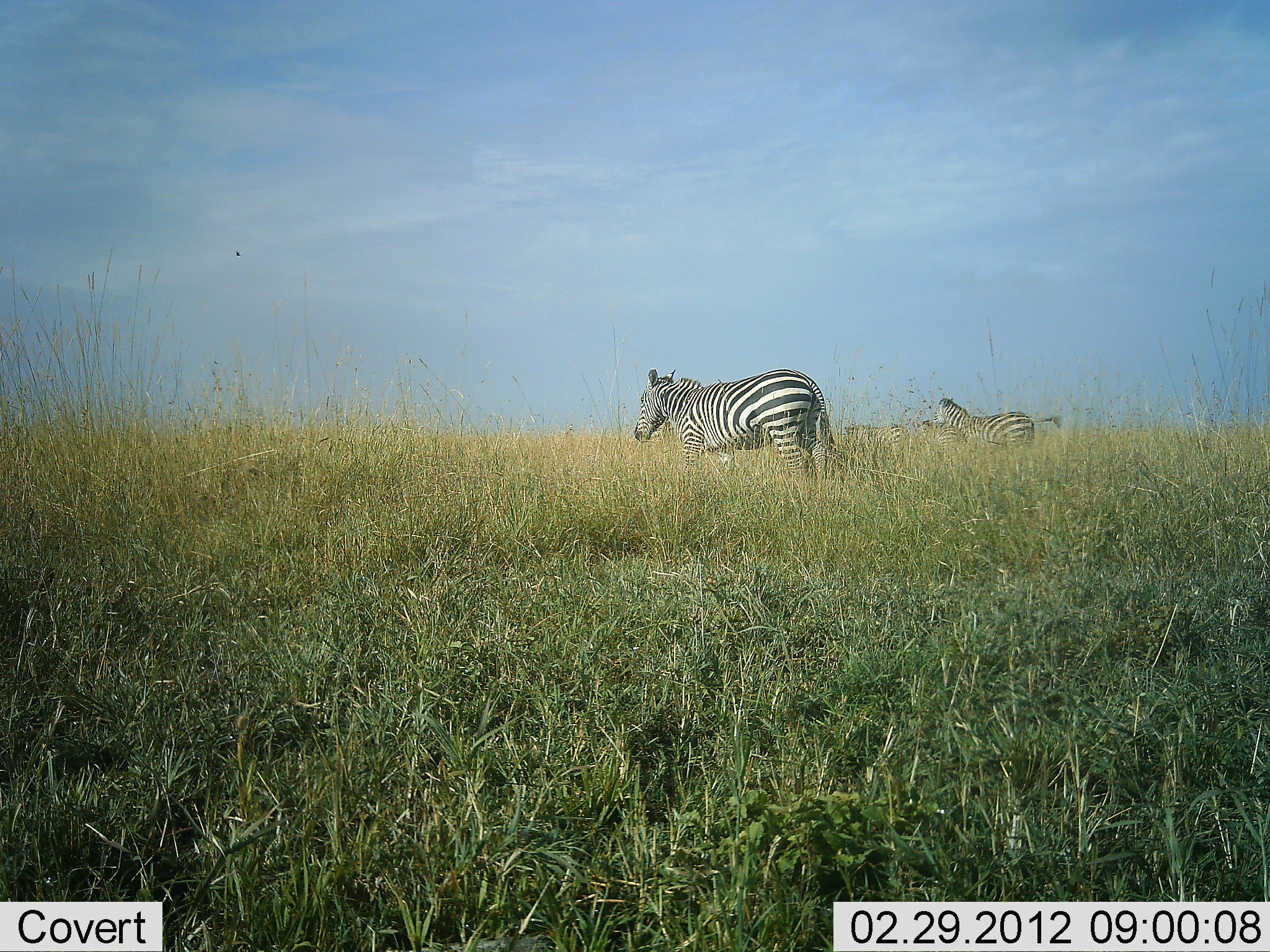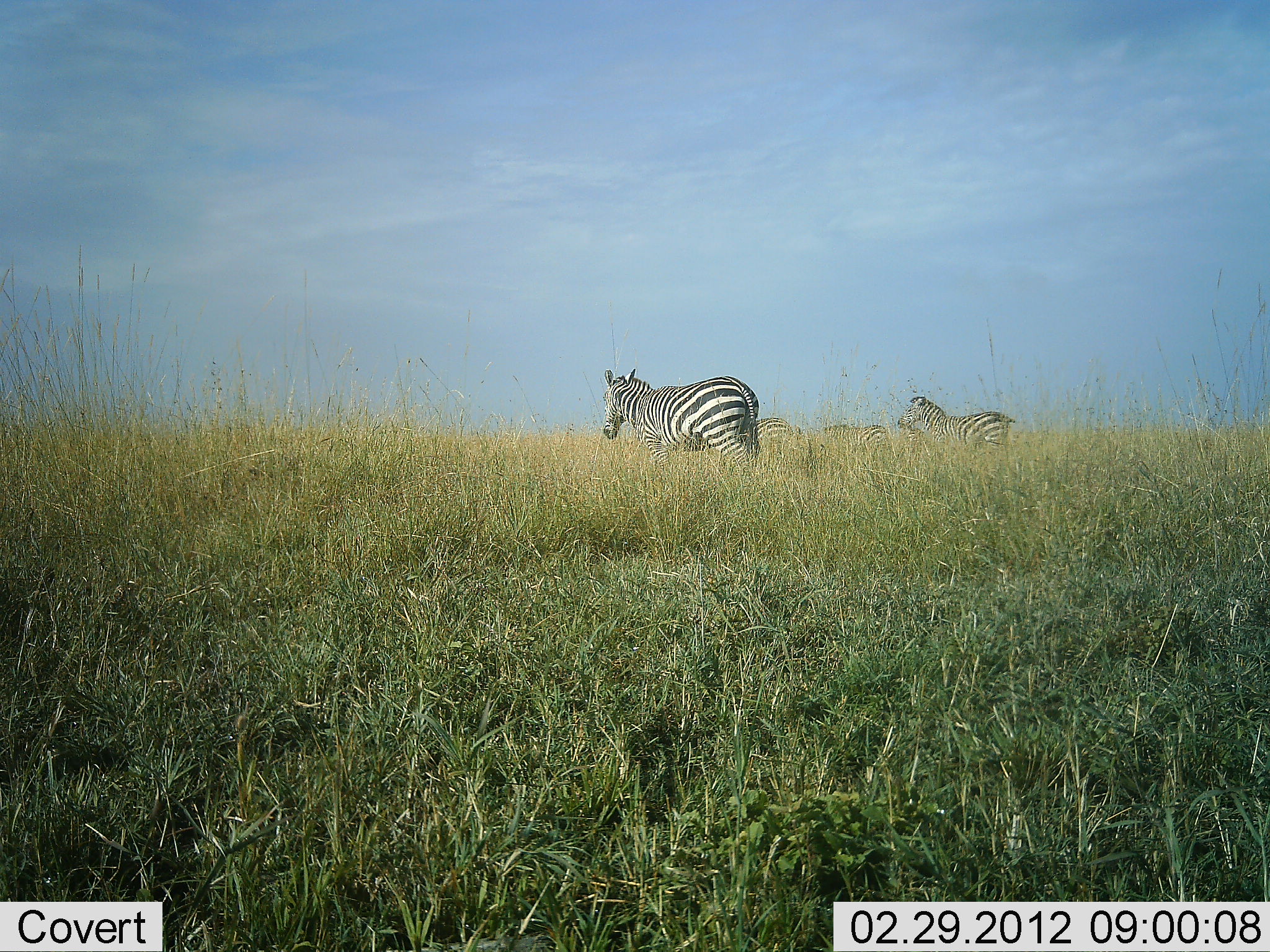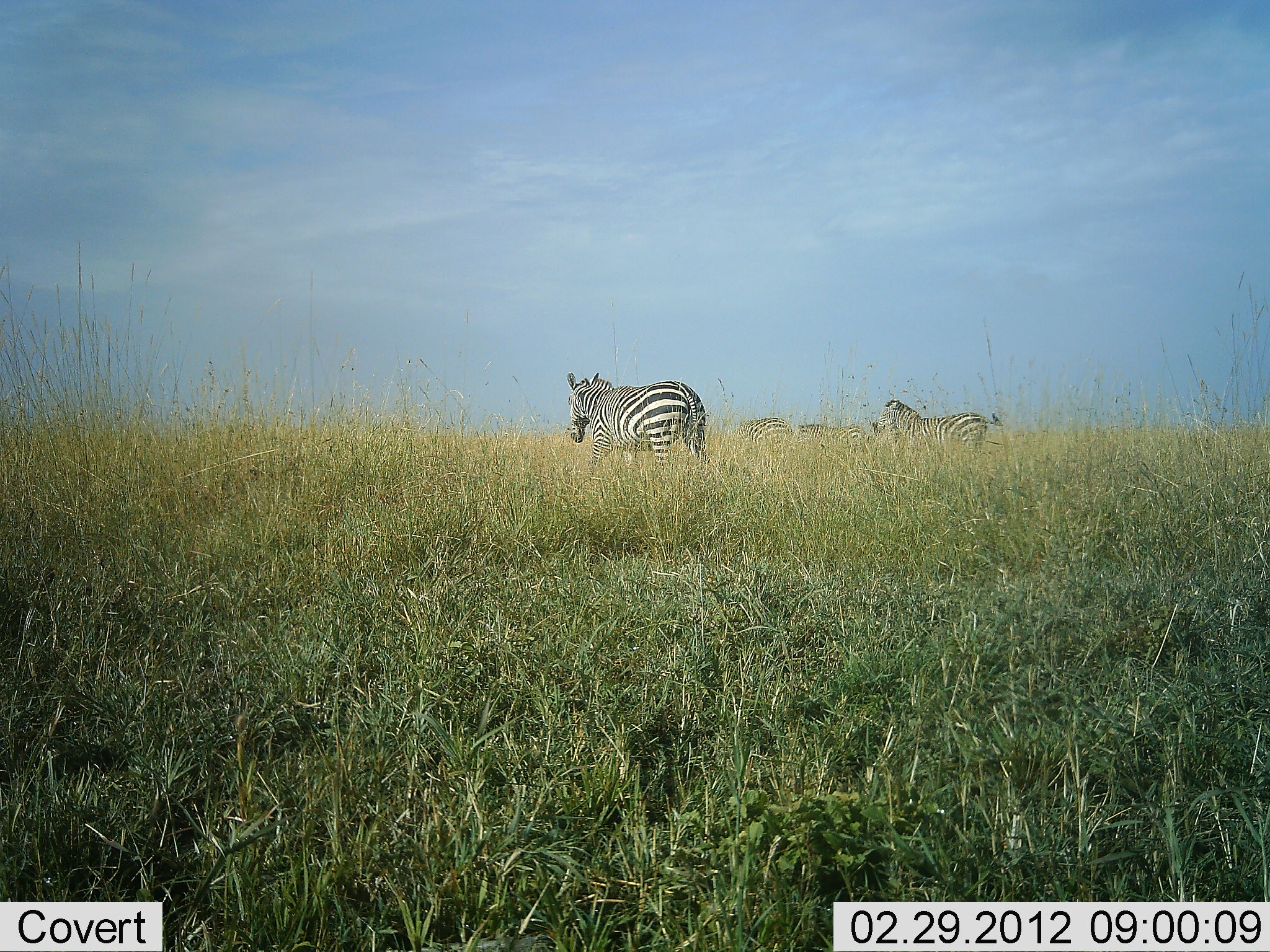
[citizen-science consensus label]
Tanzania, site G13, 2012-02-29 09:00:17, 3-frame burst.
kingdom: Animalia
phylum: Chordata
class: Mammalia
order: Perissodactyla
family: Equidae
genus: Equus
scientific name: Equus quagga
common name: plains zebra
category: zebra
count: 4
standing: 35%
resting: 0%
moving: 94%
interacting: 0%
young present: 6%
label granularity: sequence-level